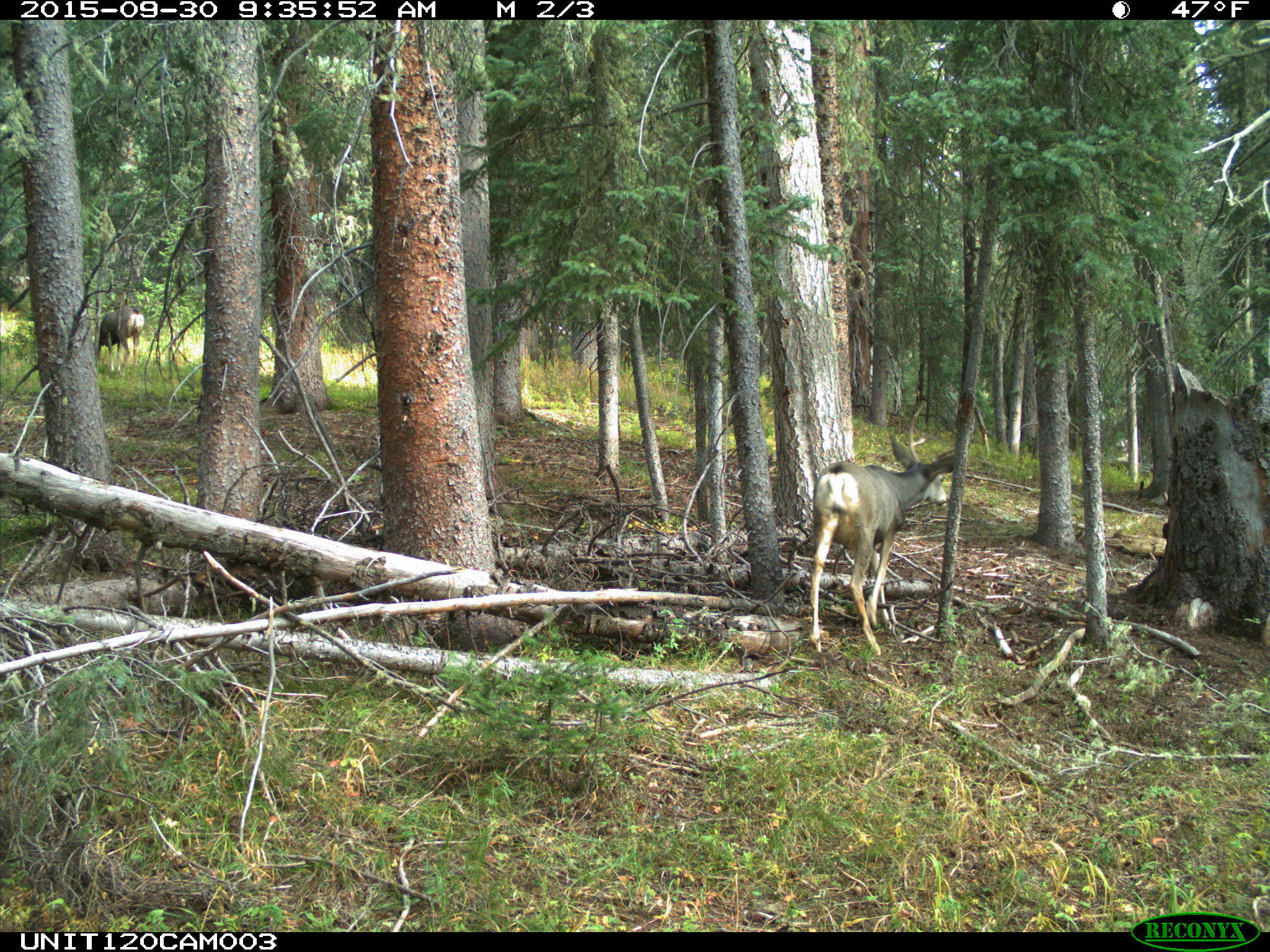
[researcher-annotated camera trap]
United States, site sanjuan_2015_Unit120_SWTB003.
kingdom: Animalia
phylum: Chordata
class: Mammalia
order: Artiodactyla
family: Cervidae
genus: Odocoileus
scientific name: Odocoileus hemionus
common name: mule deer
Odocoileus hemionus (mule deer).